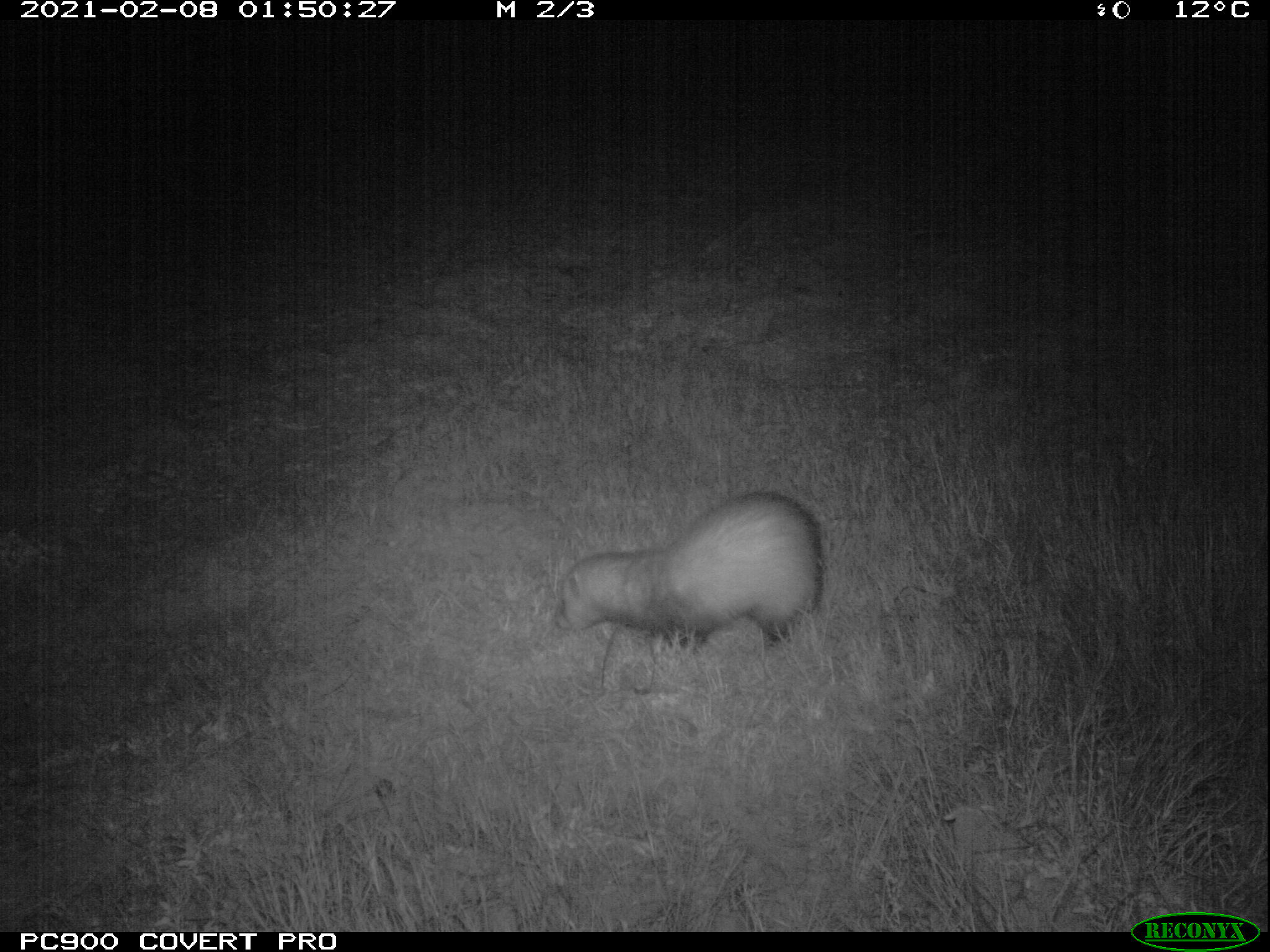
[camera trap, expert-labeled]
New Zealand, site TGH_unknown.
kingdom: Animalia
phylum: Chordata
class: Mammalia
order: Carnivora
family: Mustelidae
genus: Mustela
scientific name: Mustela furo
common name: ferret